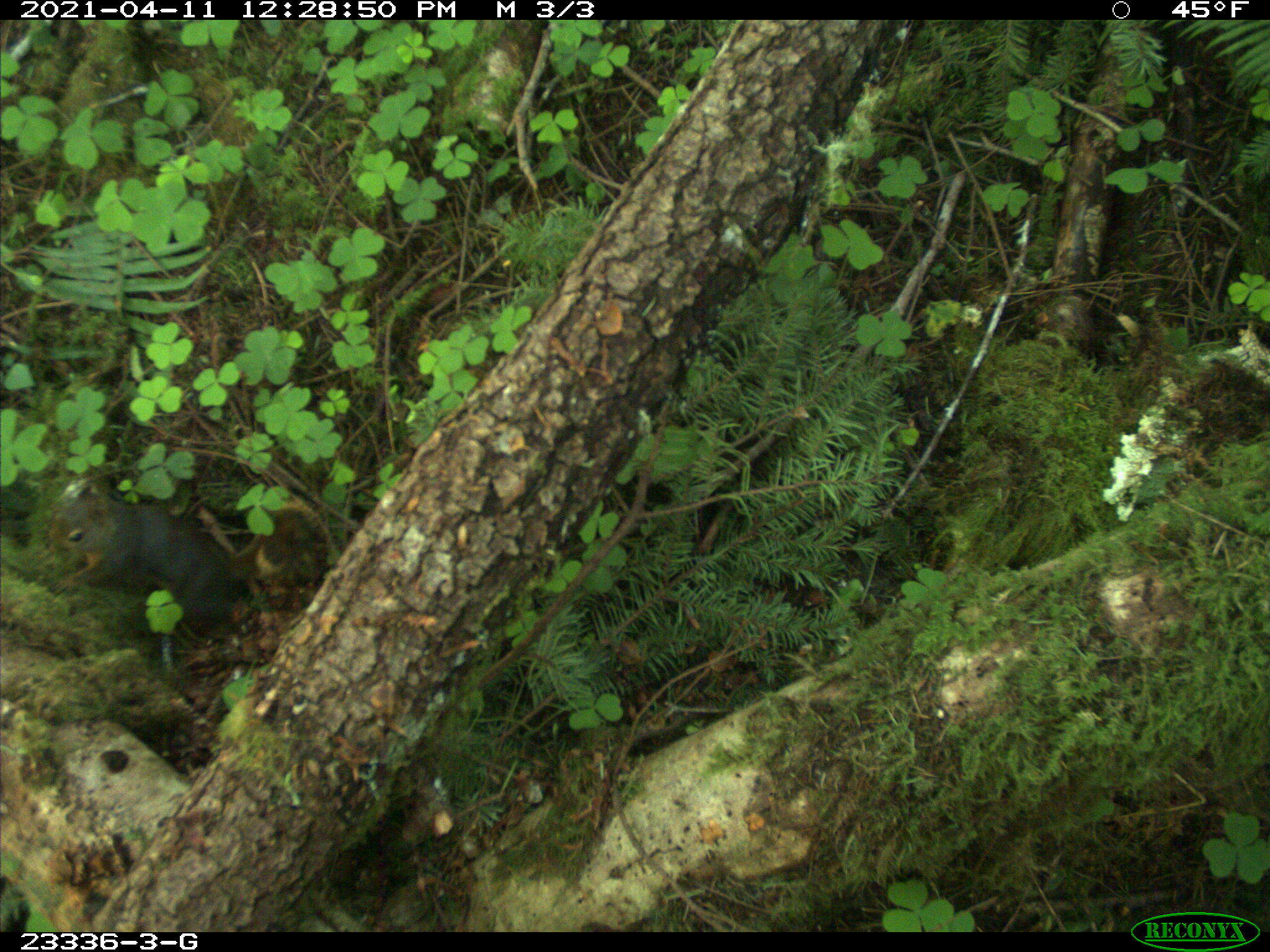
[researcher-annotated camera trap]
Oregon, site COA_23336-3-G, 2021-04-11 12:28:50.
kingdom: Animalia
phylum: Chordata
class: Mammalia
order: Rodentia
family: Sciuridae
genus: Tamiasciurus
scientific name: Tamiasciurus douglasii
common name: douglas squirrel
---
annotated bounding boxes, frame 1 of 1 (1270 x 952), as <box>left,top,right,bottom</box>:
douglas squirrel: <box>42,497,330,635</box>